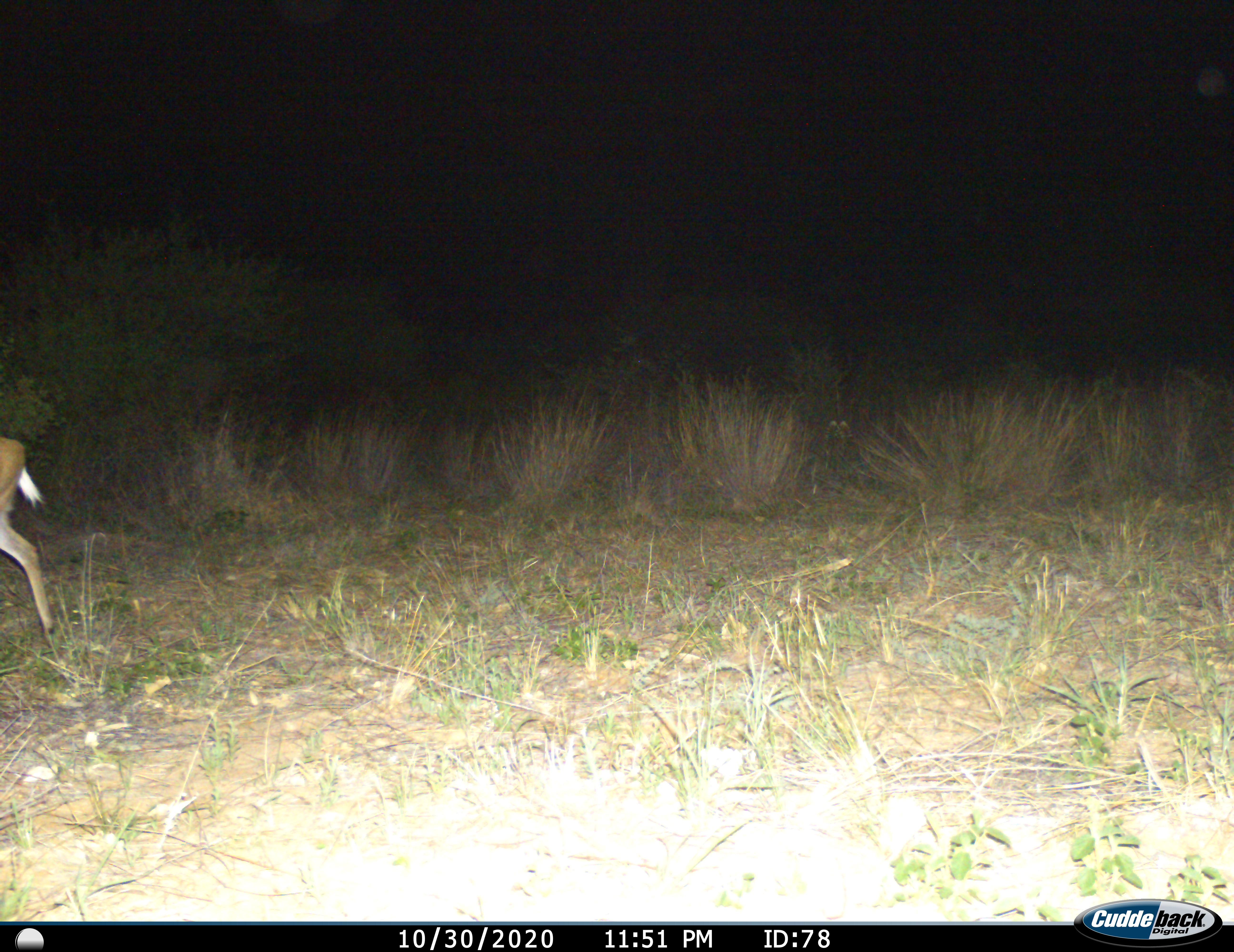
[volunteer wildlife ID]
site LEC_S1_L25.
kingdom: Animalia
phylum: Chordata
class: Mammalia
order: Artiodactyla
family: Bovidae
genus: Sylvicapra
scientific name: Sylvicapra grimmia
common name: common duiker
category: duikercommongrey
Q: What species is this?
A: Duikercommongrey (common duiker) (Sylvicapra grimmia).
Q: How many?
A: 1.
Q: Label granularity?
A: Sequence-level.